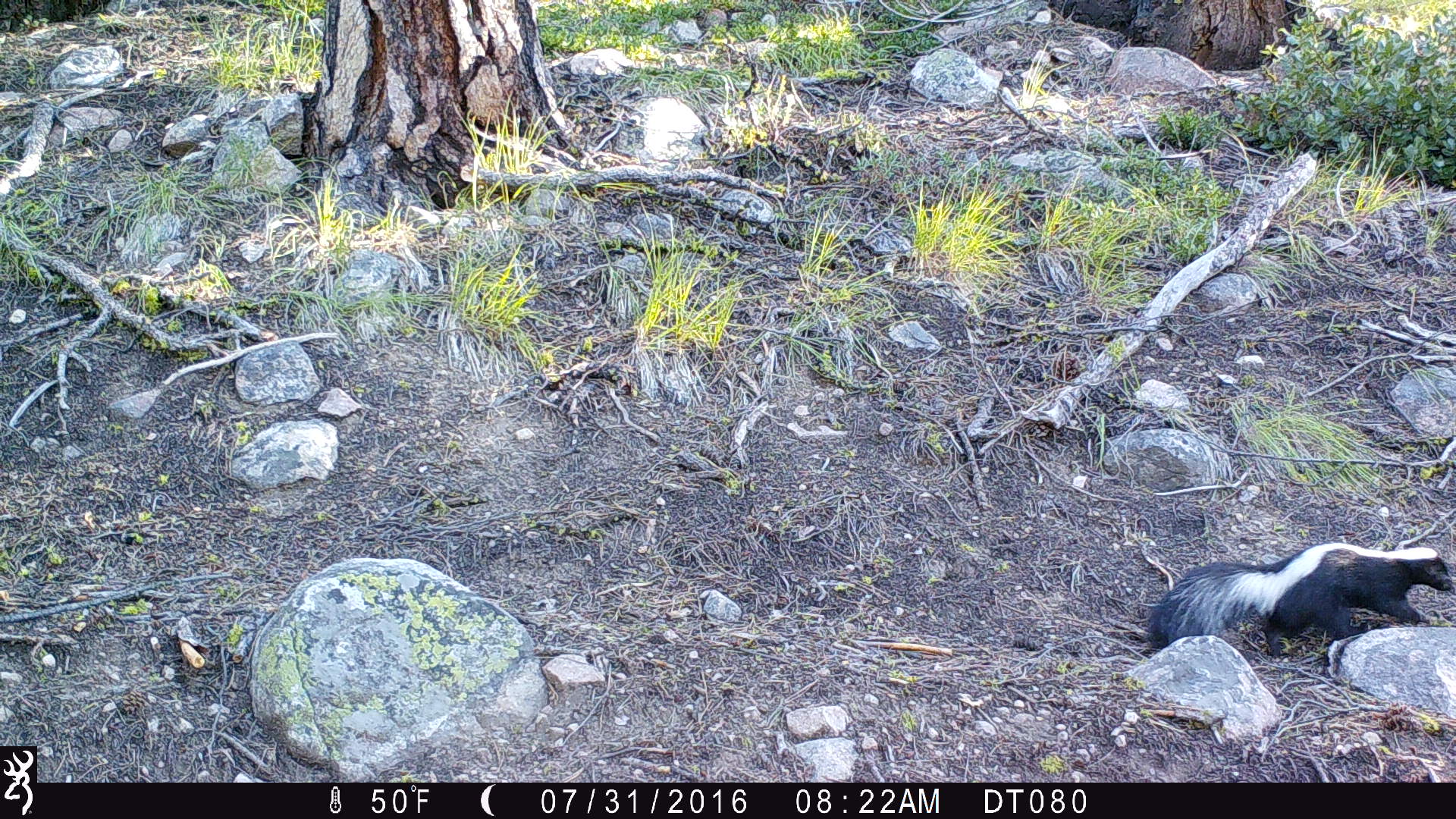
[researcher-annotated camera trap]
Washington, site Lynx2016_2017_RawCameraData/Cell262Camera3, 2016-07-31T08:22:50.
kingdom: Animalia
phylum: Chordata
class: Mammalia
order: Carnivora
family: Mephitidae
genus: Mephitis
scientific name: Mephitis mephitis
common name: striped skunk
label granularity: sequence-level